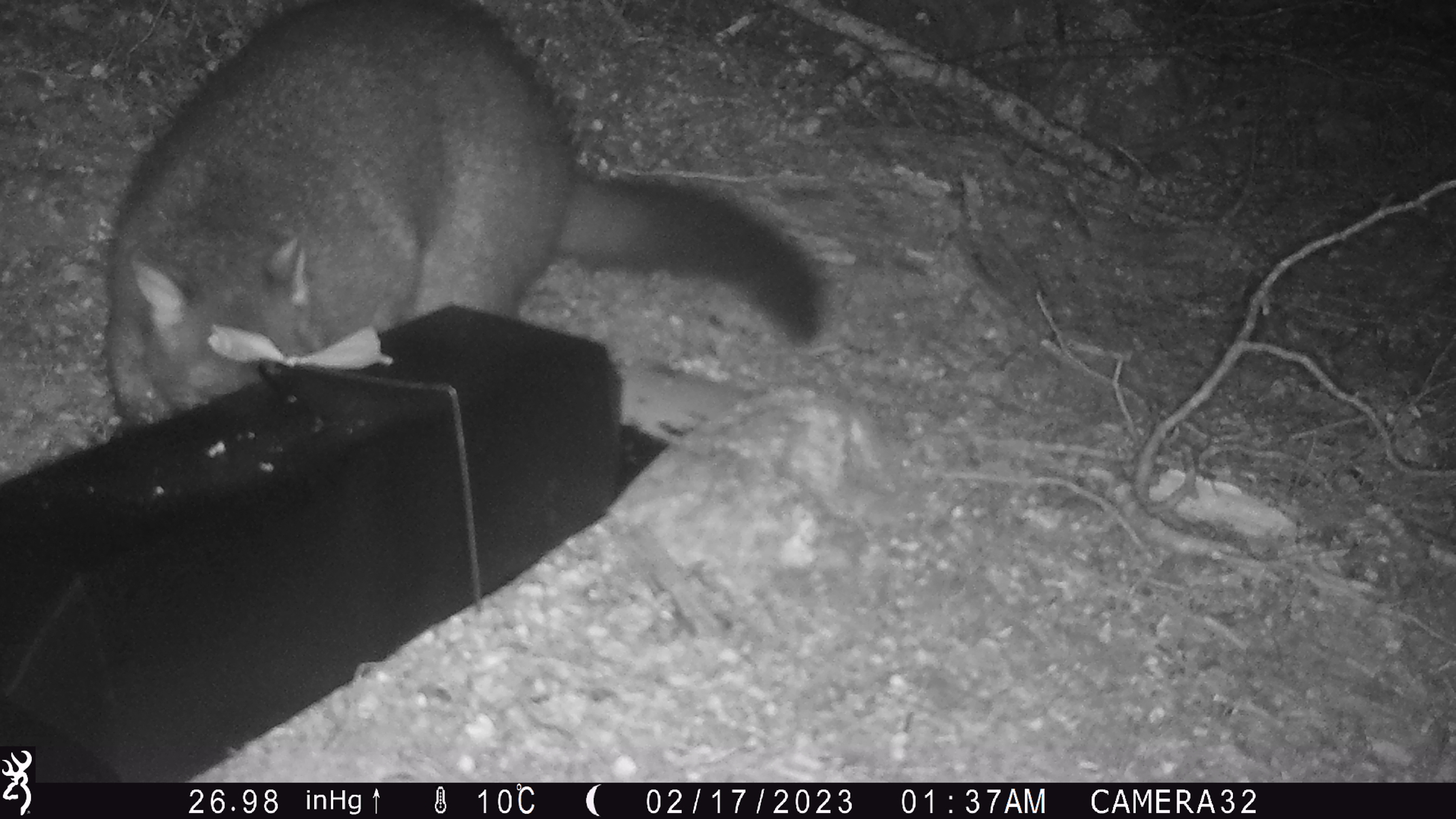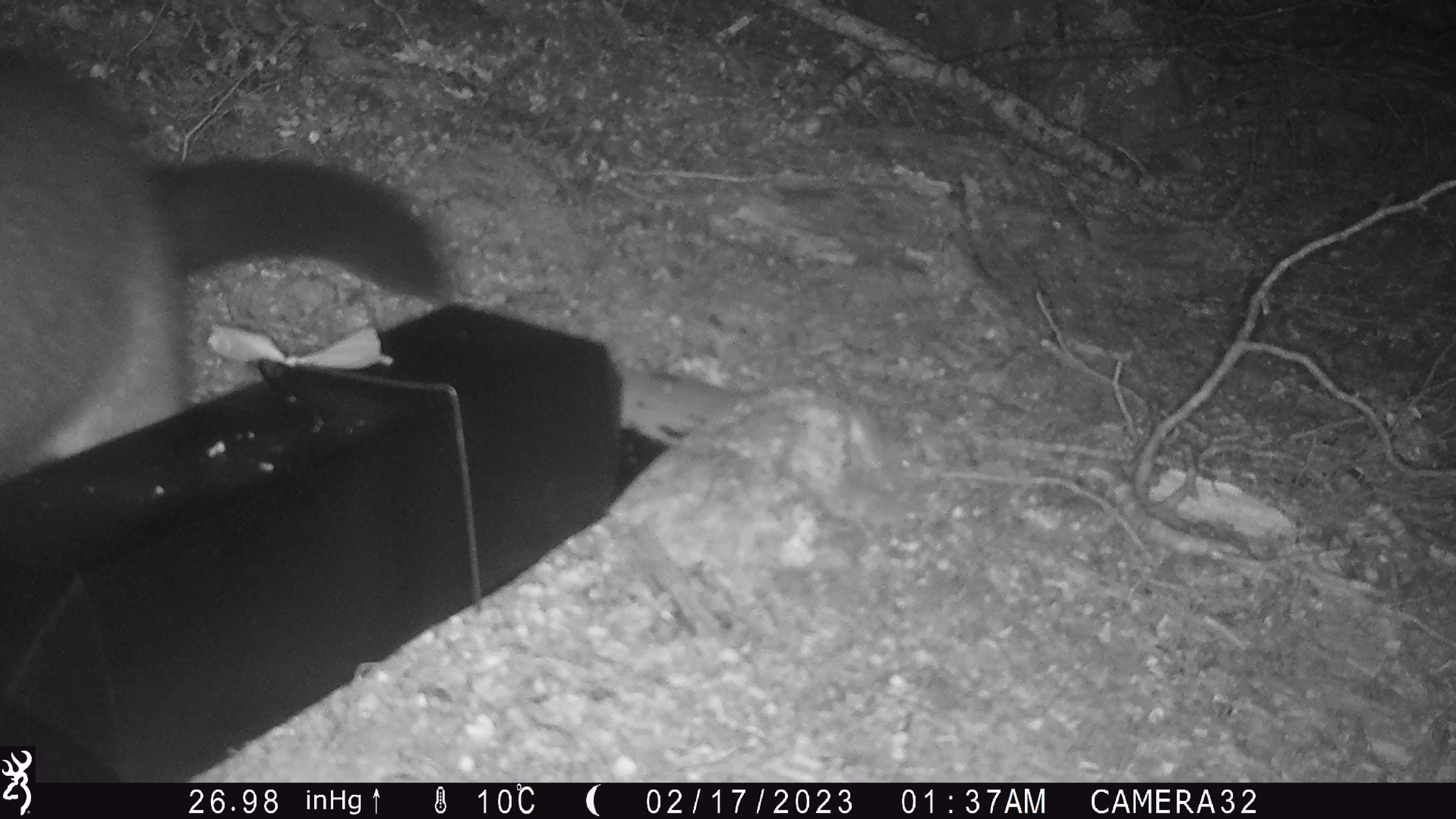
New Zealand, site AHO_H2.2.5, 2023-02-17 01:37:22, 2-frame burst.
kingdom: Animalia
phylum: Chordata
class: Mammalia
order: Carnivora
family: Mustelidae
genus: Mustela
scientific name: Mustela erminea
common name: stoat